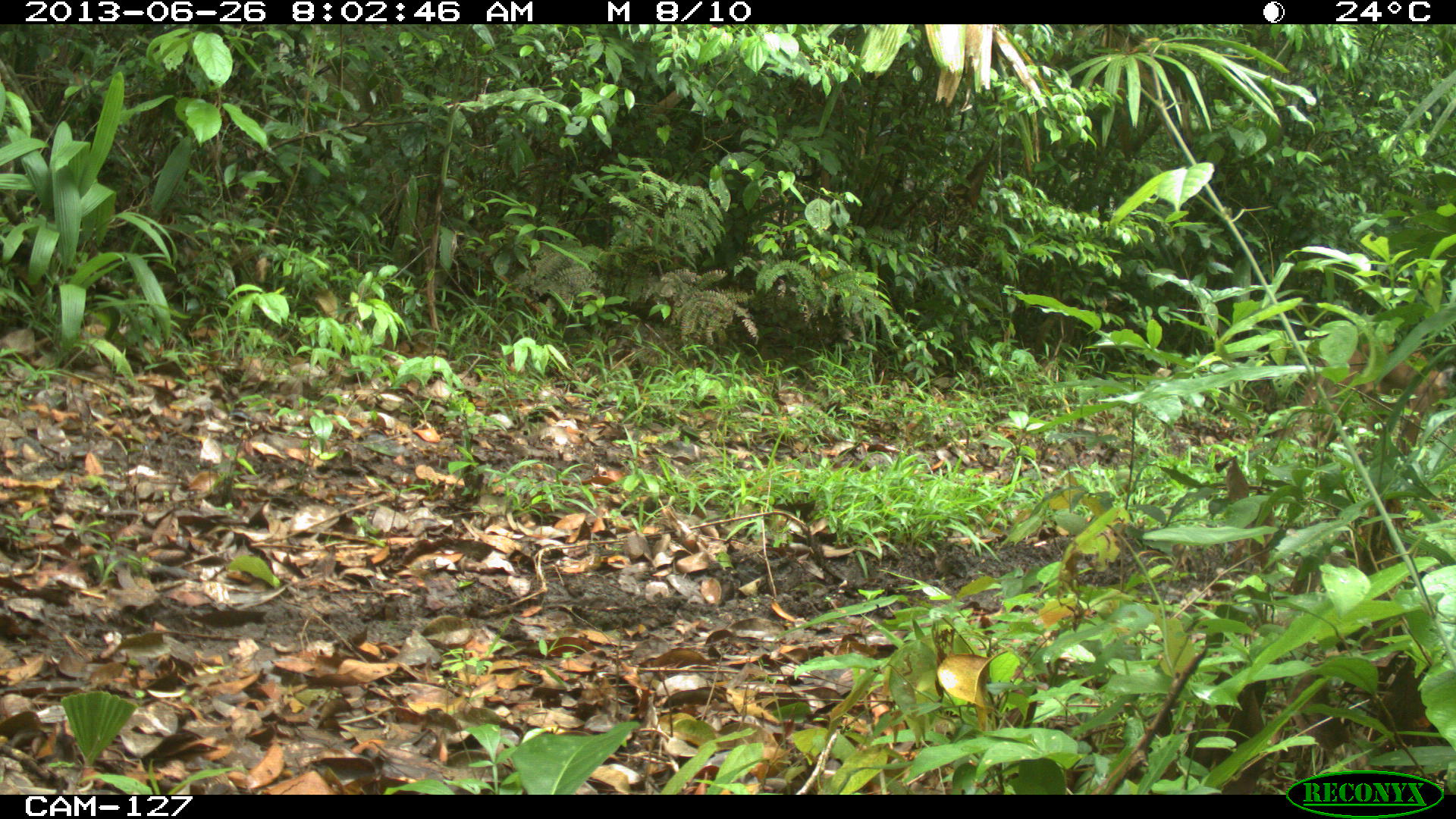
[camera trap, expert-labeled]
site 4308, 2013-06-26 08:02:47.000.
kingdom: Animalia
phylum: Chordata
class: Mammalia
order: Carnivora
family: Felidae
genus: Puma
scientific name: Puma concolor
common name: mountain lion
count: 1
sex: female